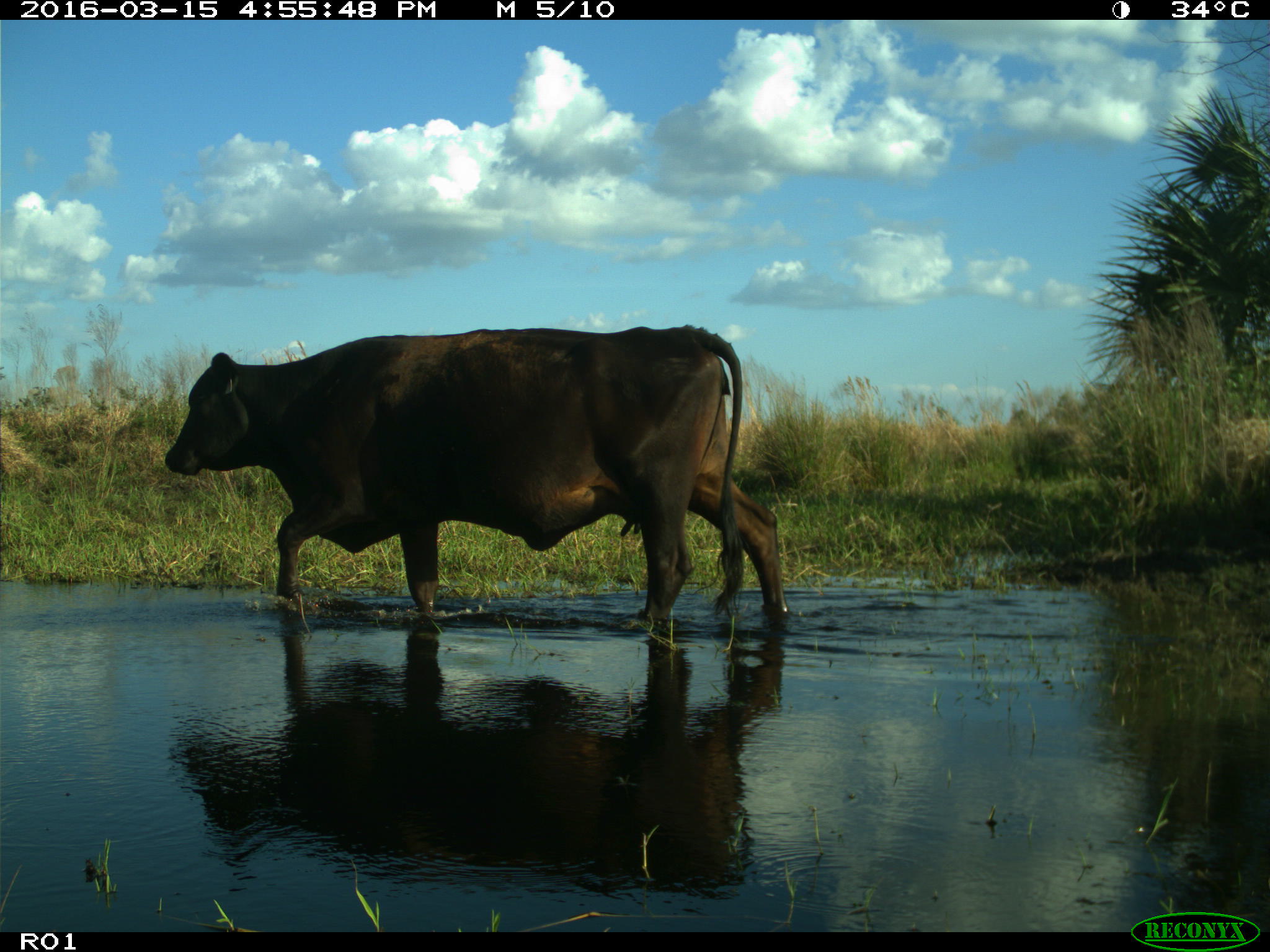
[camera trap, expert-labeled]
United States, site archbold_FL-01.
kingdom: Animalia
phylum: Chordata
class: Mammalia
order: Artiodactyla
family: Bovidae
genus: Bos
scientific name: Bos taurus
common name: domestic cow